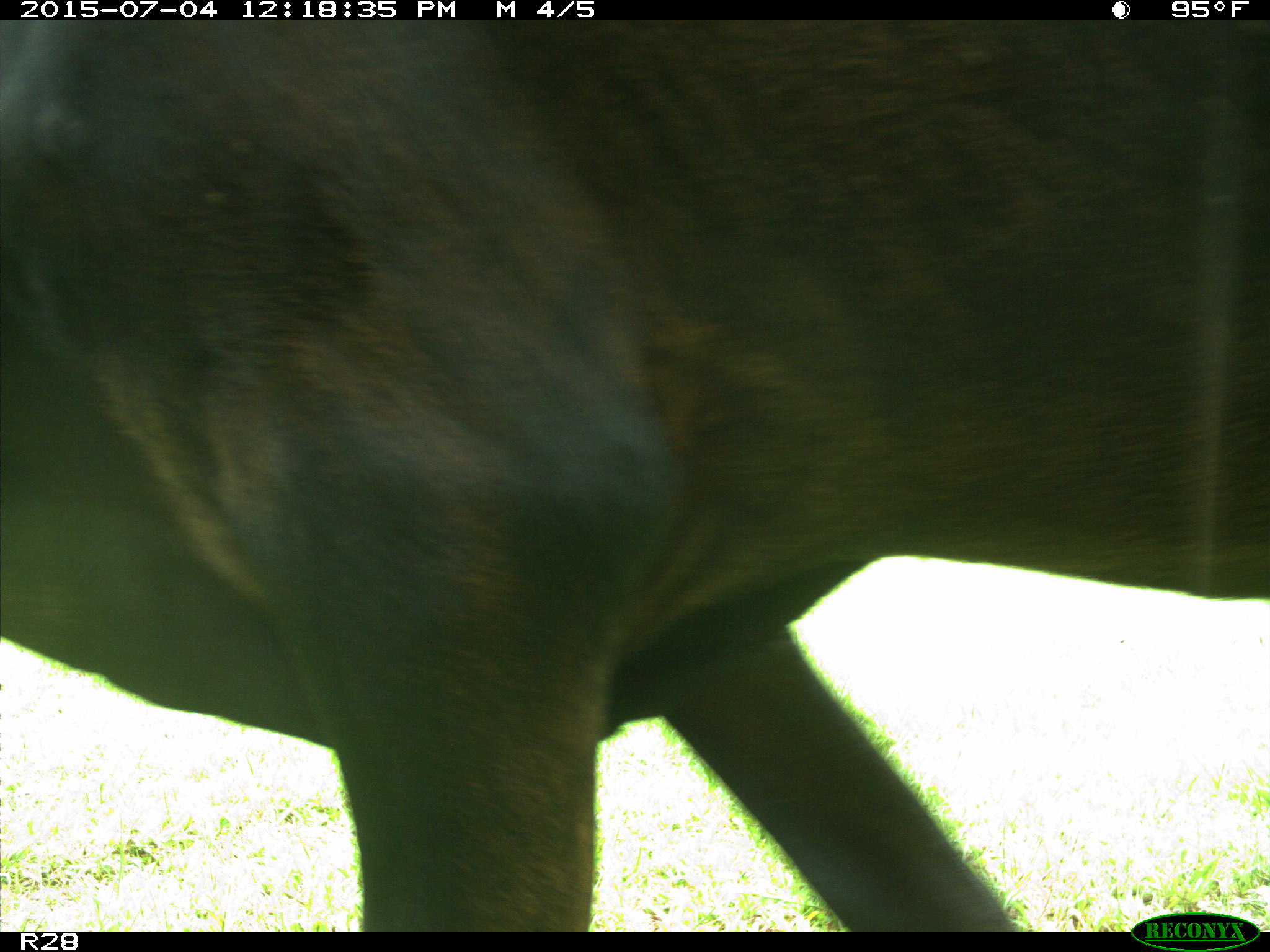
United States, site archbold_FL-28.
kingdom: Animalia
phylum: Chordata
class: Mammalia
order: Artiodactyla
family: Bovidae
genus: Bos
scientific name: Bos taurus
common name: domestic cow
Bos taurus (domestic cow).